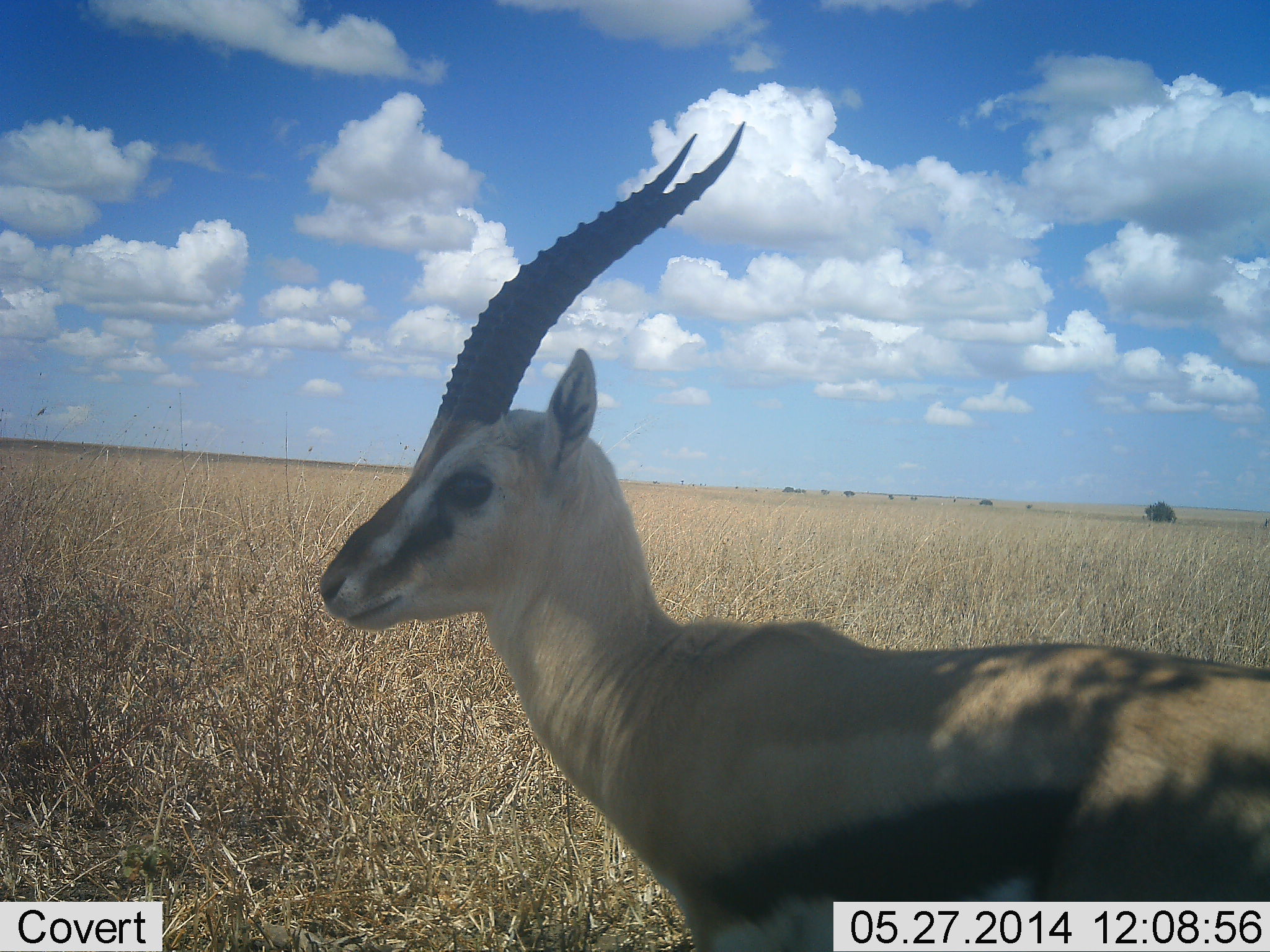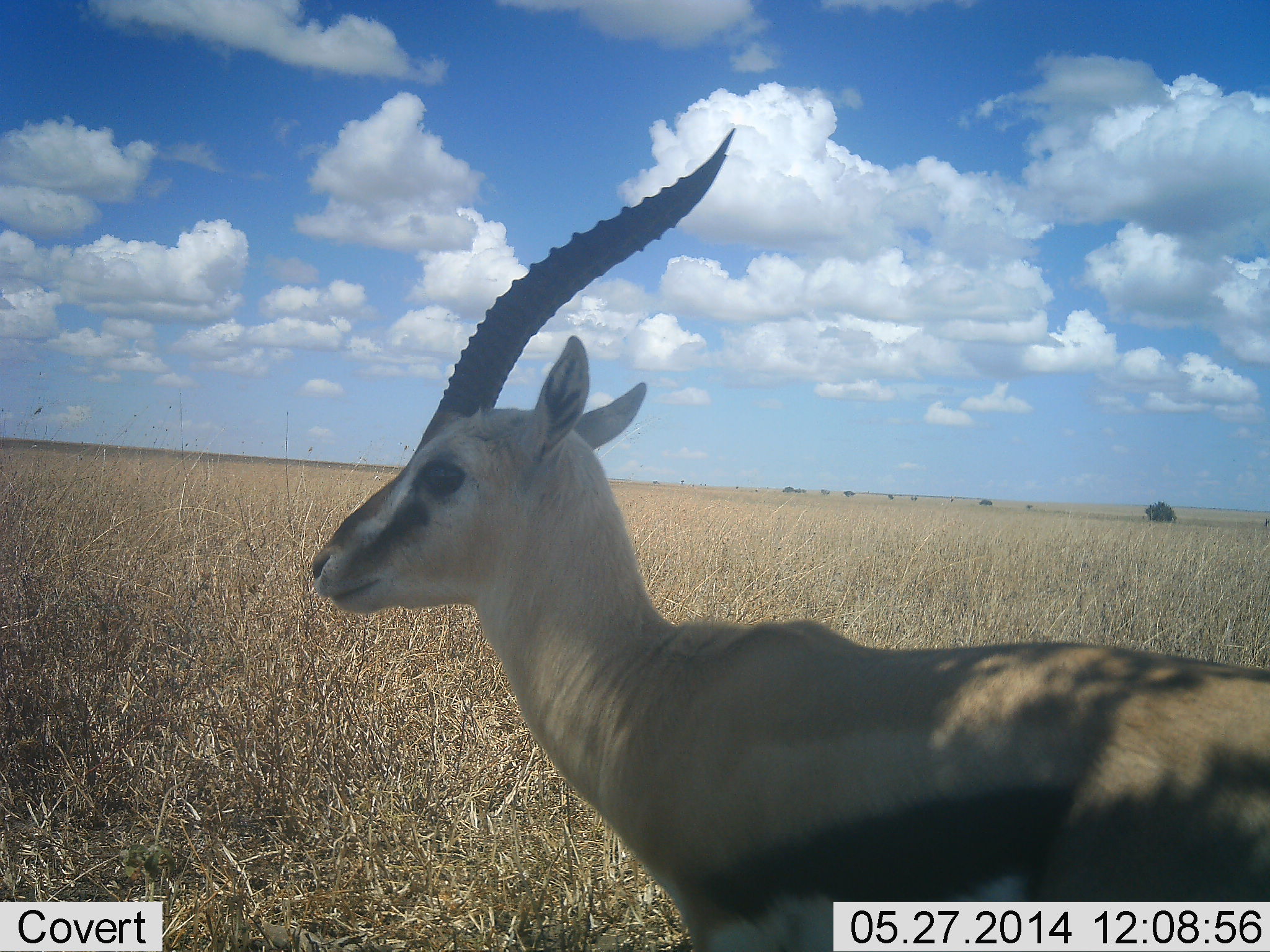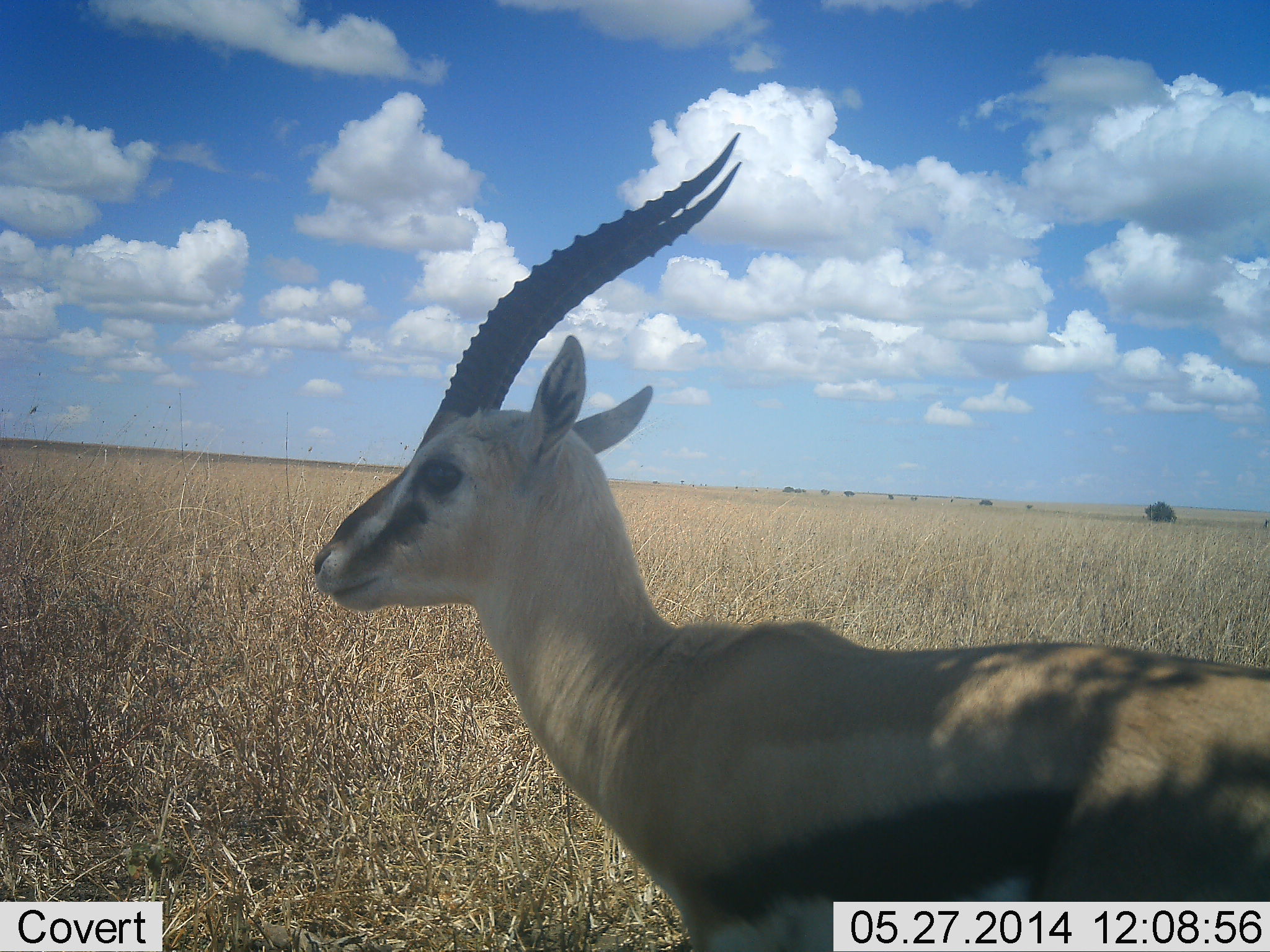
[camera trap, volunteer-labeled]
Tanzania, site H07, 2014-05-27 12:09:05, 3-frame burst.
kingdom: Animalia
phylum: Chordata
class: Mammalia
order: Artiodactyla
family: Bovidae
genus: Eudorcas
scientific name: Eudorcas thomsonii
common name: thomson's gazelle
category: gazellethomsons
Gazellethomsons (thomson's gazelle) (Eudorcas thomsonii), count 1. Behavior (volunteer vote fractions): standing 90%, resting 0%, moving 10%, interacting 0%. Young present (vote fraction): 0%. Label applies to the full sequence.